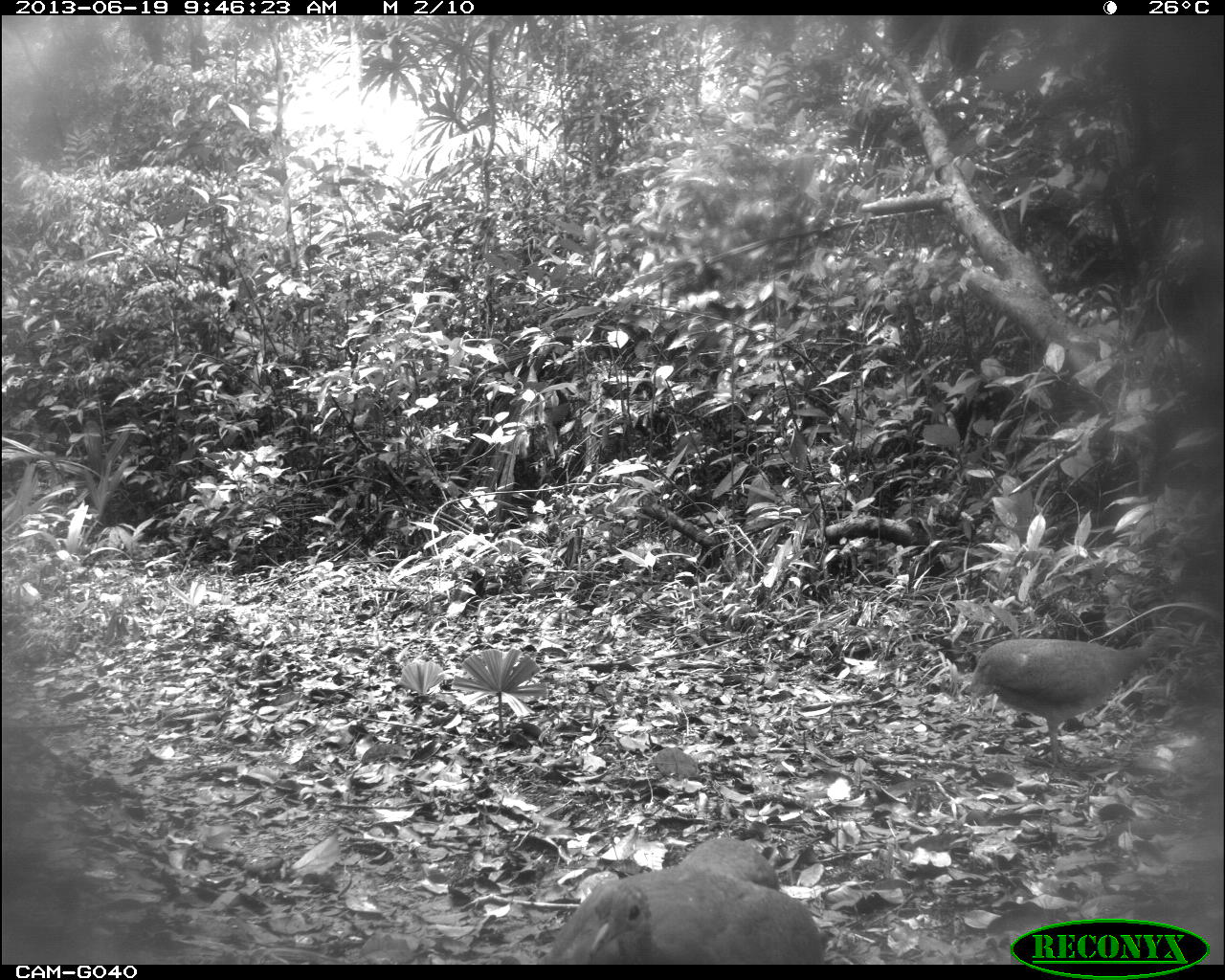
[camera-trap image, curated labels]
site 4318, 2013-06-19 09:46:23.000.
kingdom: Animalia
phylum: Chordata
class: Aves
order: Tinamiformes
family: Tinamidae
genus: Tinamus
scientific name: Tinamus major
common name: great tinamou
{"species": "Tinamus major (great tinamou)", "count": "2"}